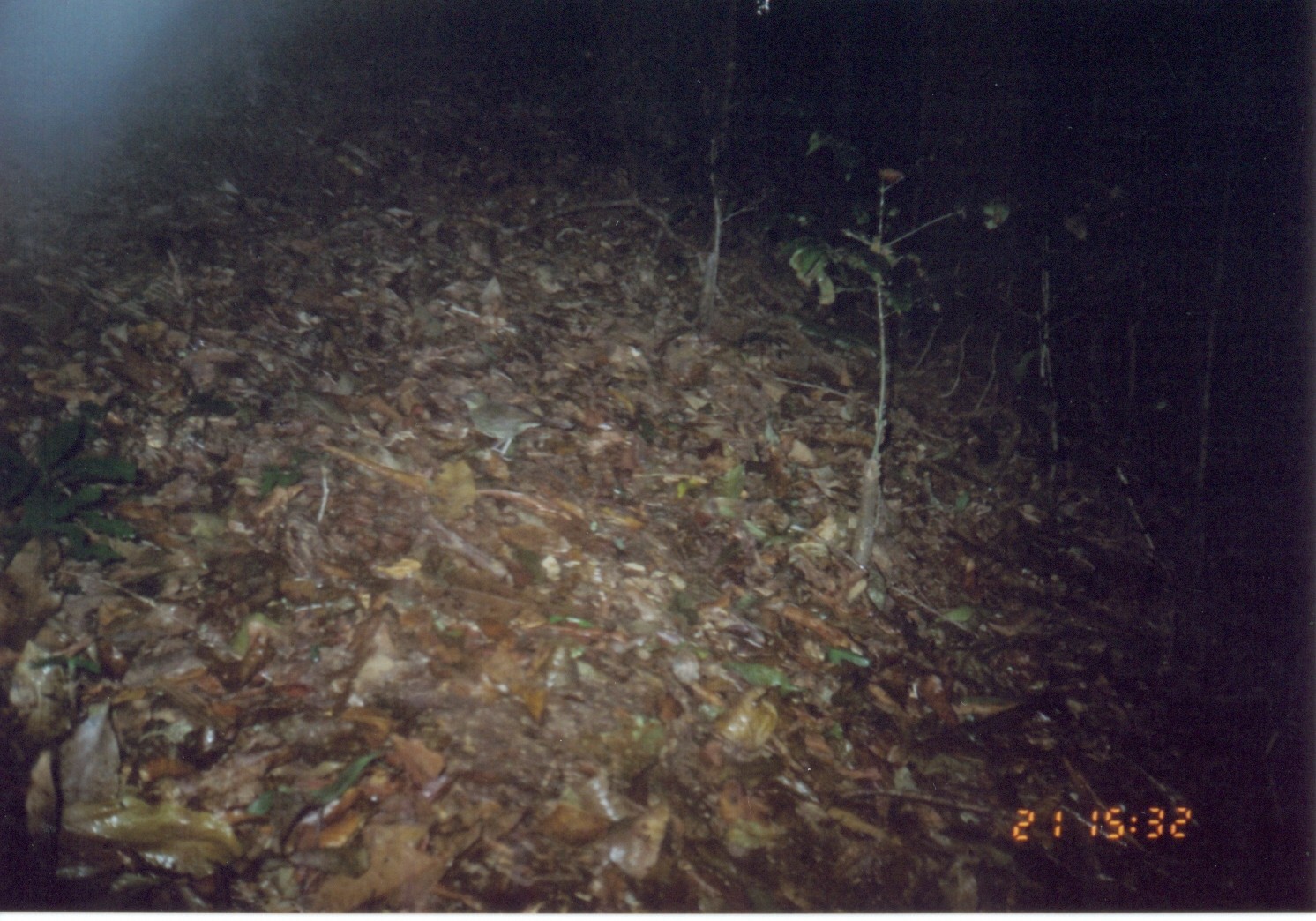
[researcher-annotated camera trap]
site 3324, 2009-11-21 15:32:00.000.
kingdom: Animalia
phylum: Chordata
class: Aves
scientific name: Aves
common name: bird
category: unknown bird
Unknown bird (bird) (Aves), count 1.